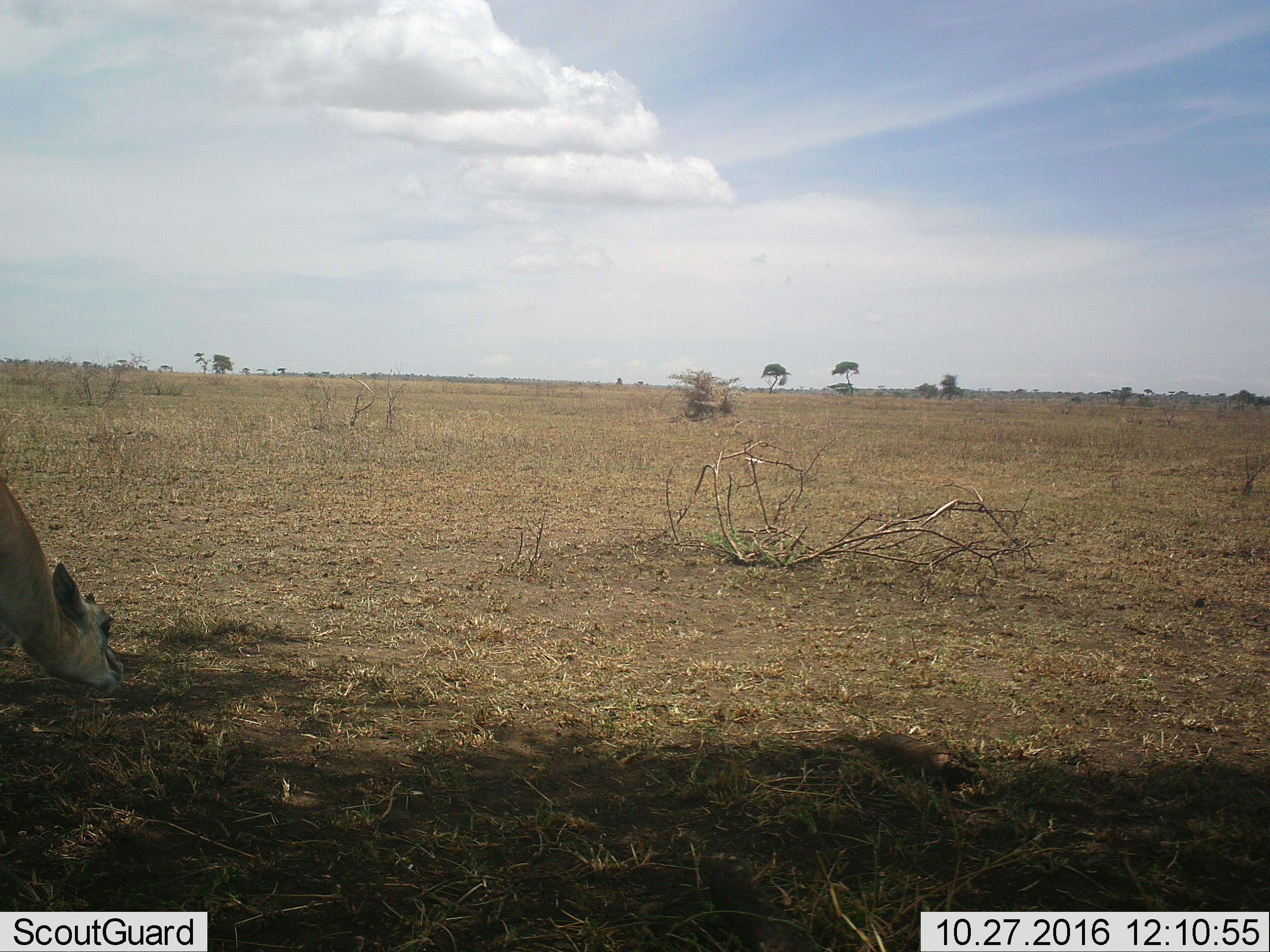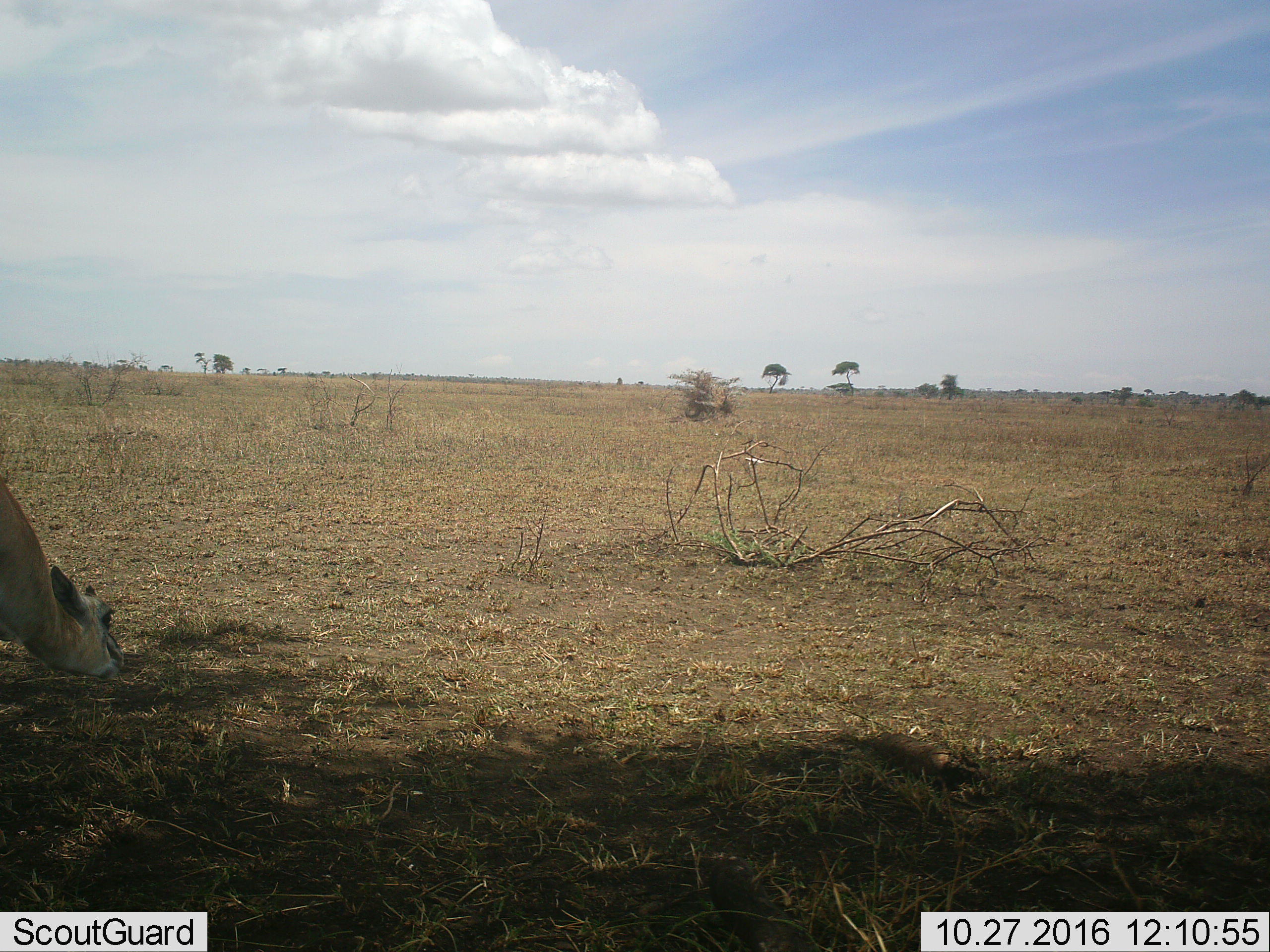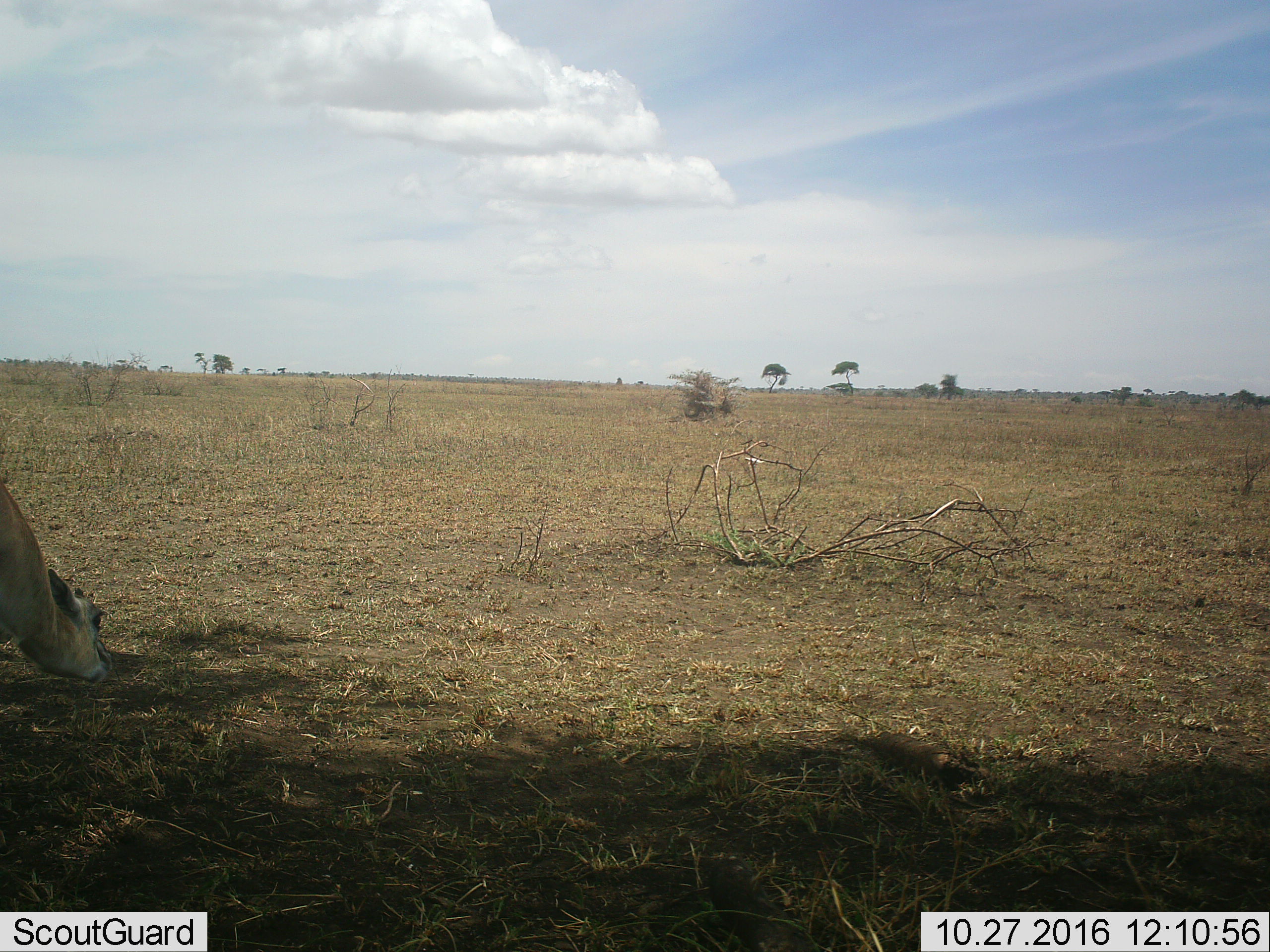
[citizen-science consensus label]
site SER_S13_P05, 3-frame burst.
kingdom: Animalia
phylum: Chordata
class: Mammalia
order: Artiodactyla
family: Bovidae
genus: Bos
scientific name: Bos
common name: cattle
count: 1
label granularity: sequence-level